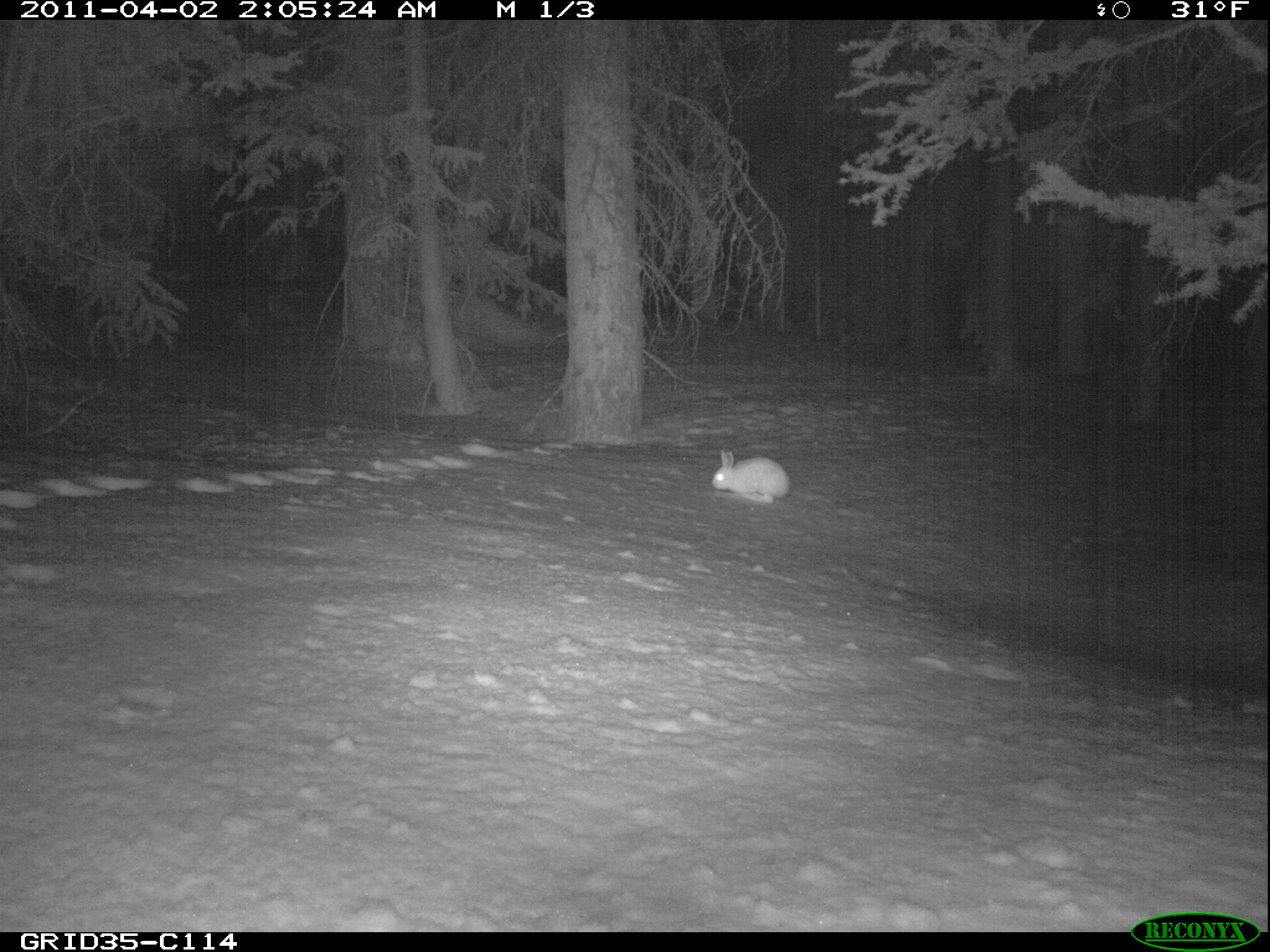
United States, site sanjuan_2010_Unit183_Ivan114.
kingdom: Animalia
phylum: Chordata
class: Mammalia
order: Lagomorpha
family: Leporidae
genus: Lepus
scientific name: Lepus americanus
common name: snowshoe hare